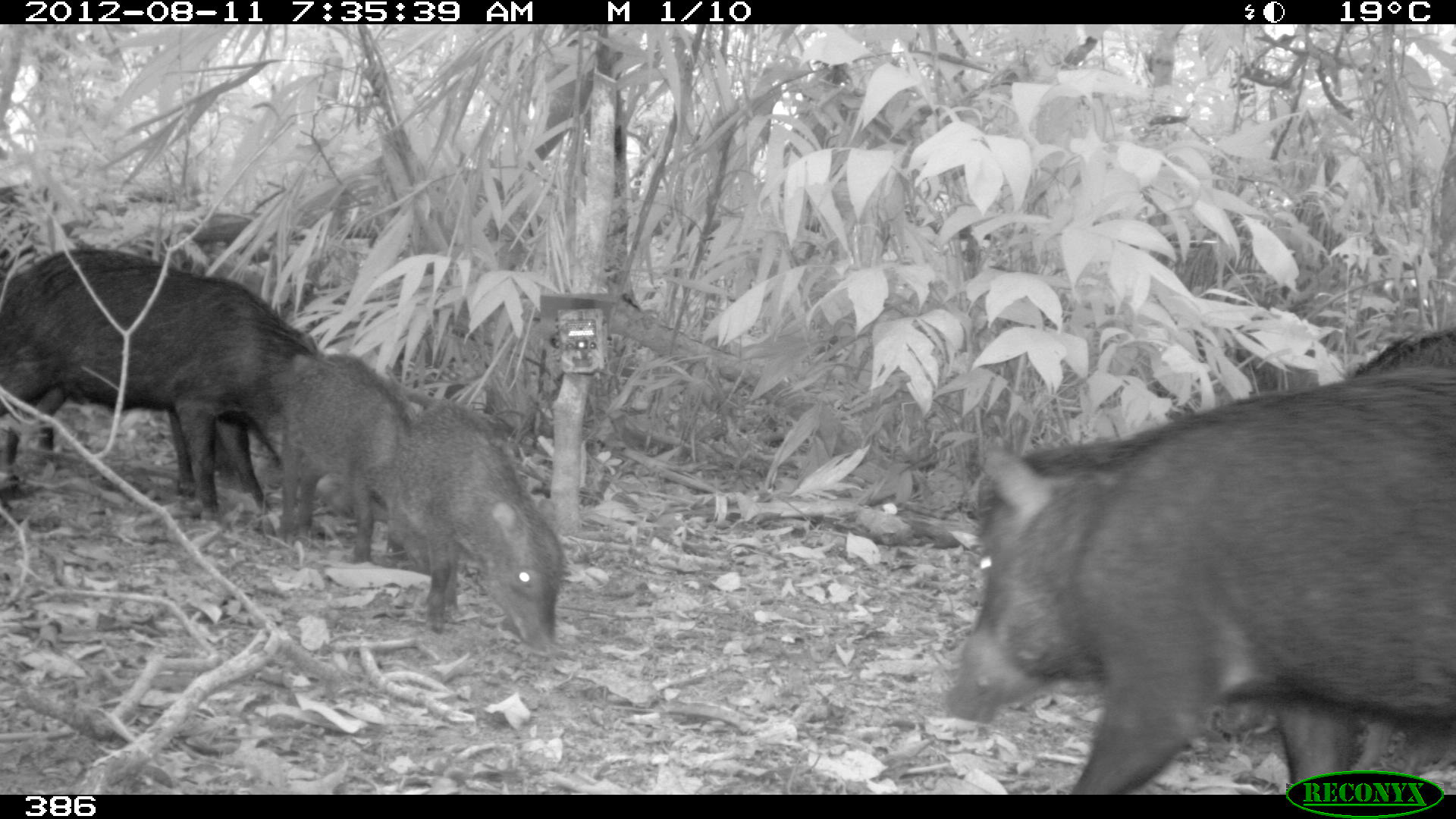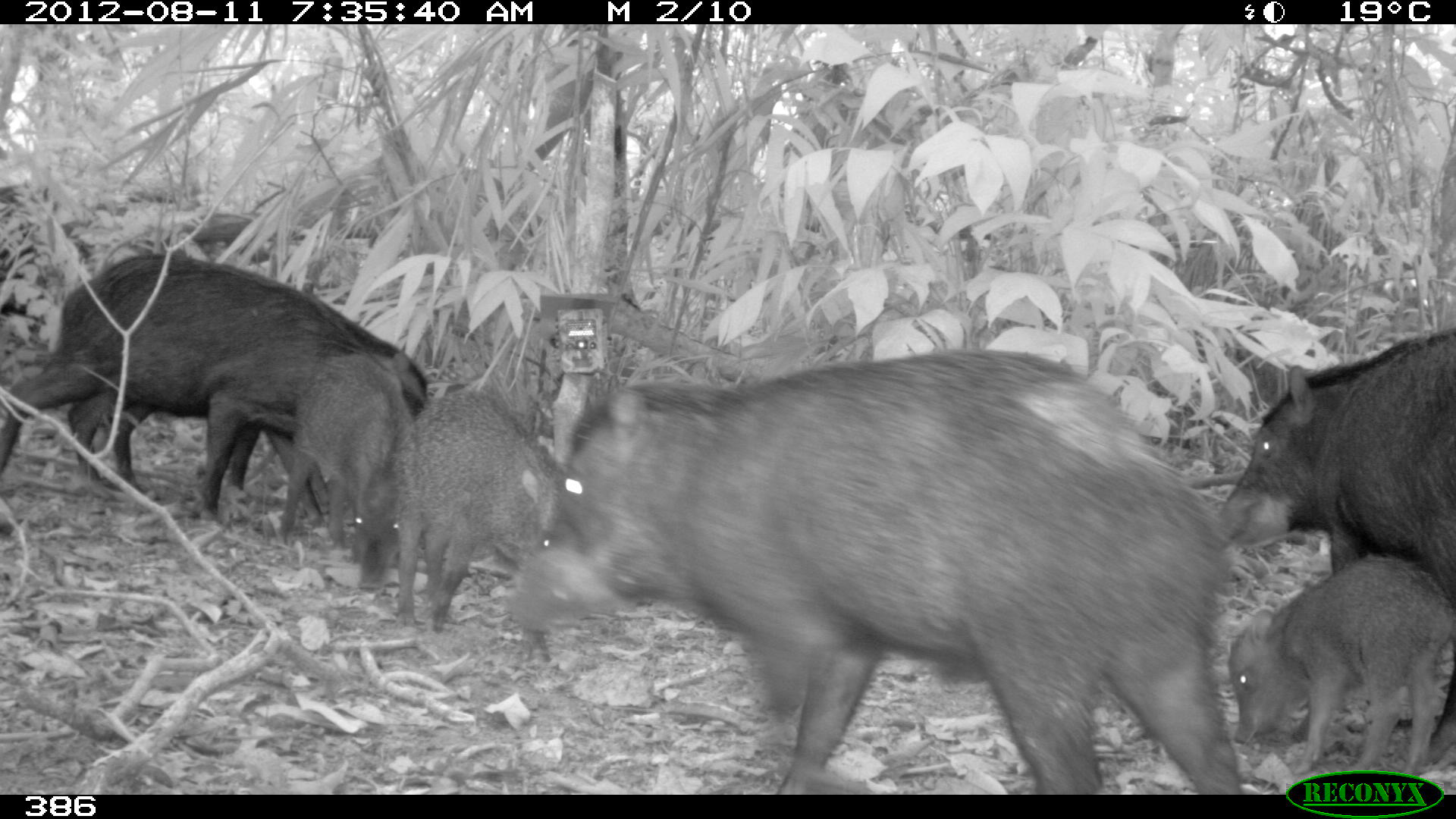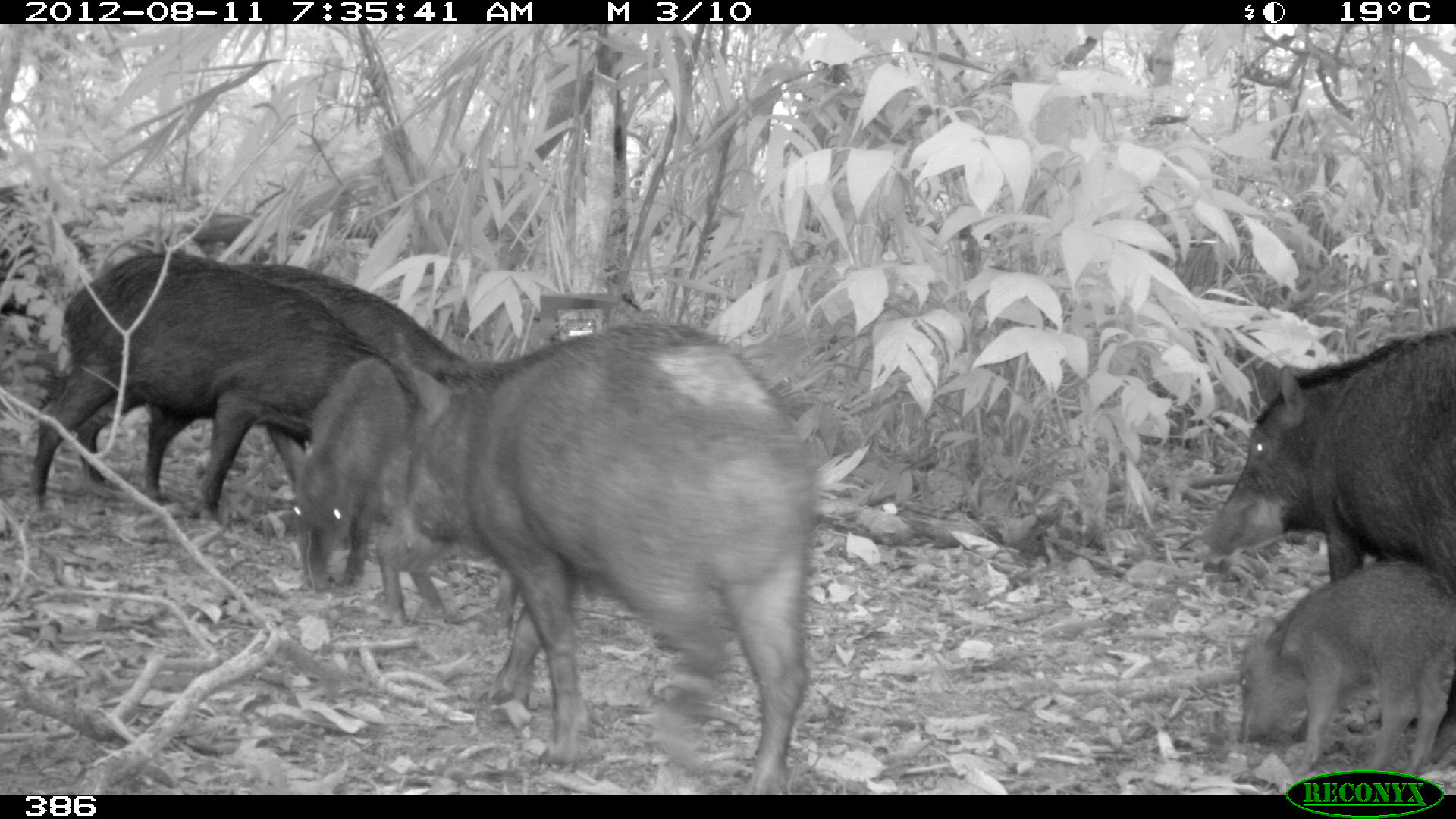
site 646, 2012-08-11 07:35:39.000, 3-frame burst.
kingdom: Animalia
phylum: Chordata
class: Mammalia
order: Artiodactyla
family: Tayassuidae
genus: Tayassu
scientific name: Tayassu pecari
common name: white-lipped peccary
Tayassu pecari (white-lipped peccary).